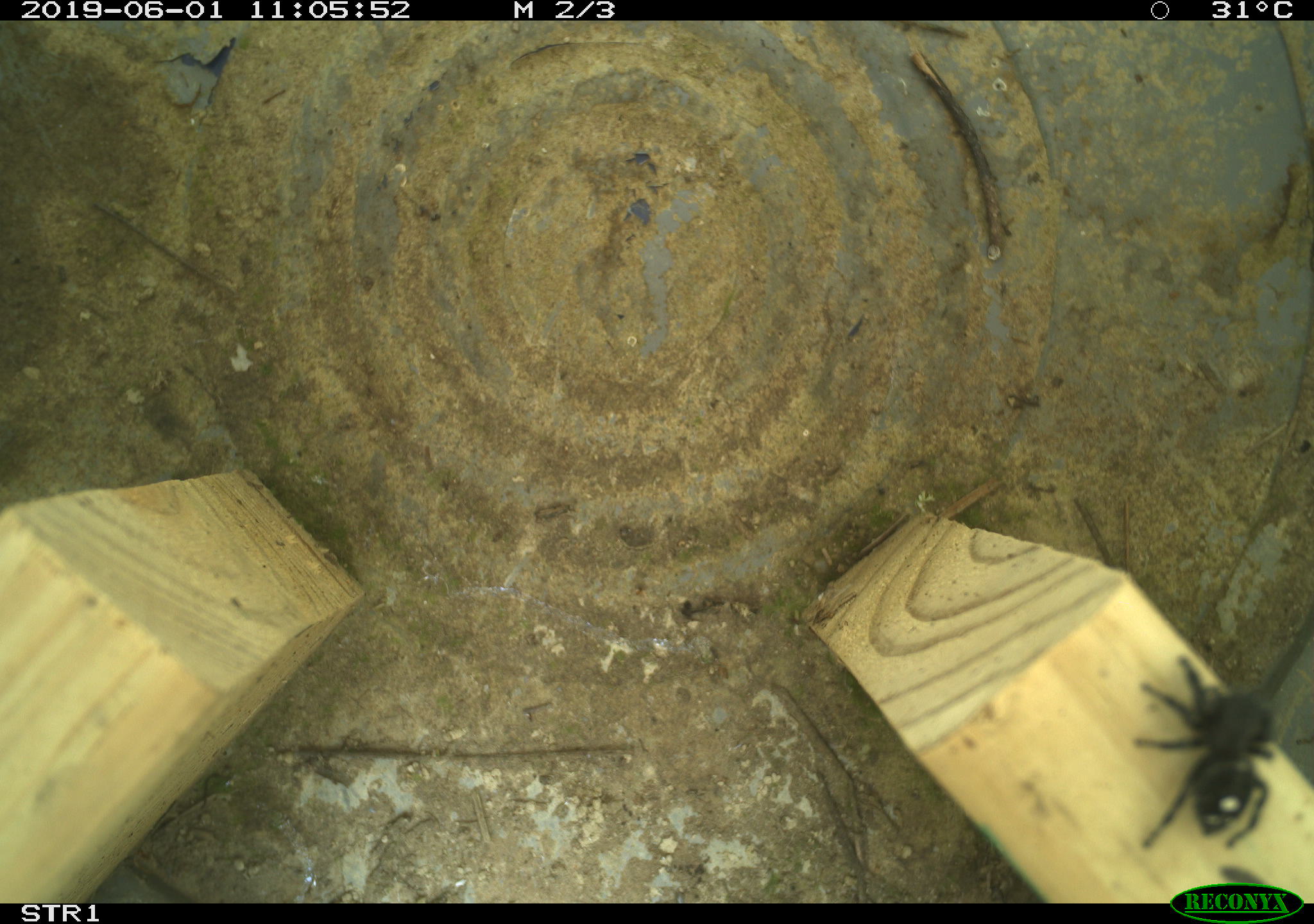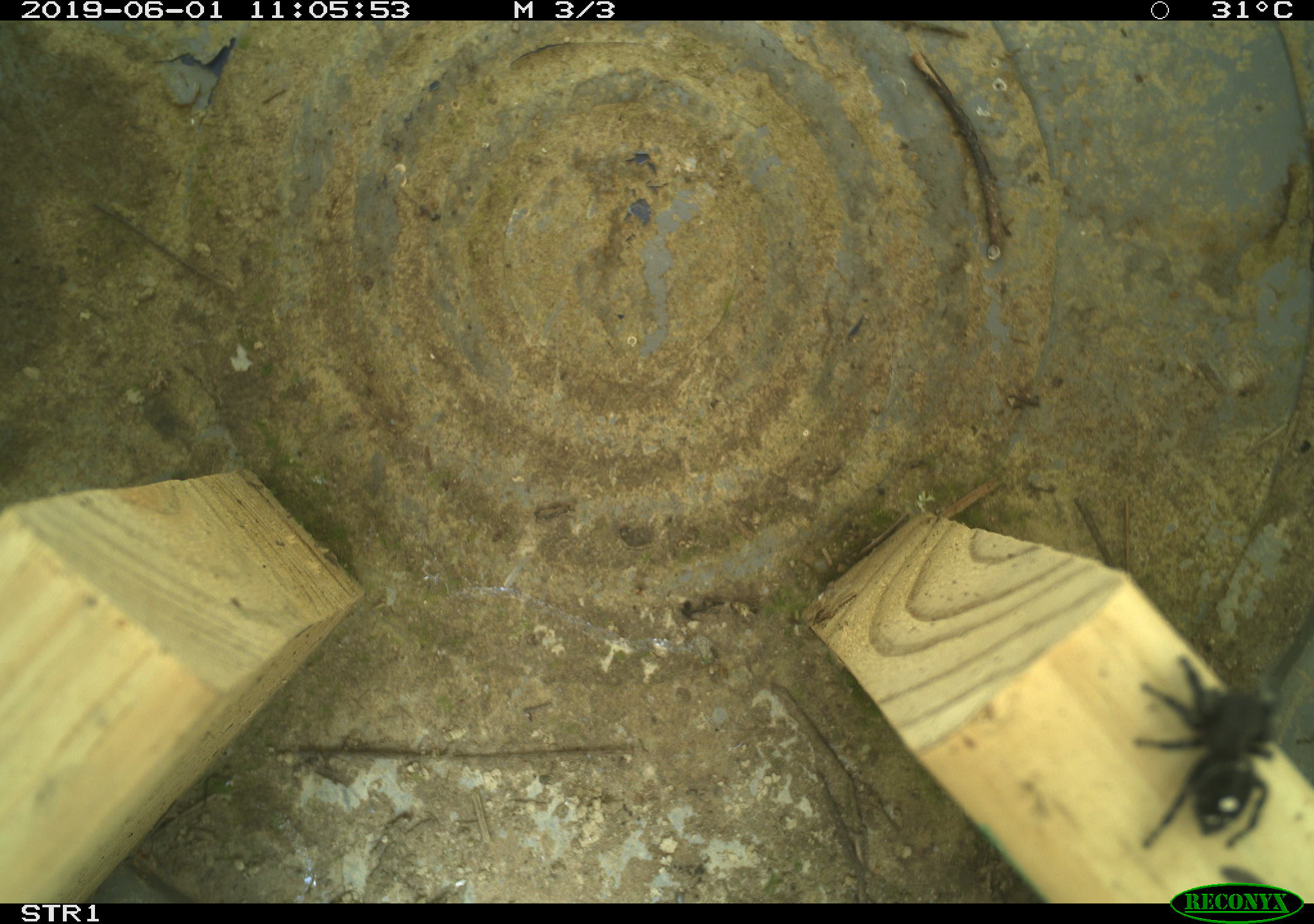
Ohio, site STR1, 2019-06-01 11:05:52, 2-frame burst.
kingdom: Animalia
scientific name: Animalia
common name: animal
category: invertebrate